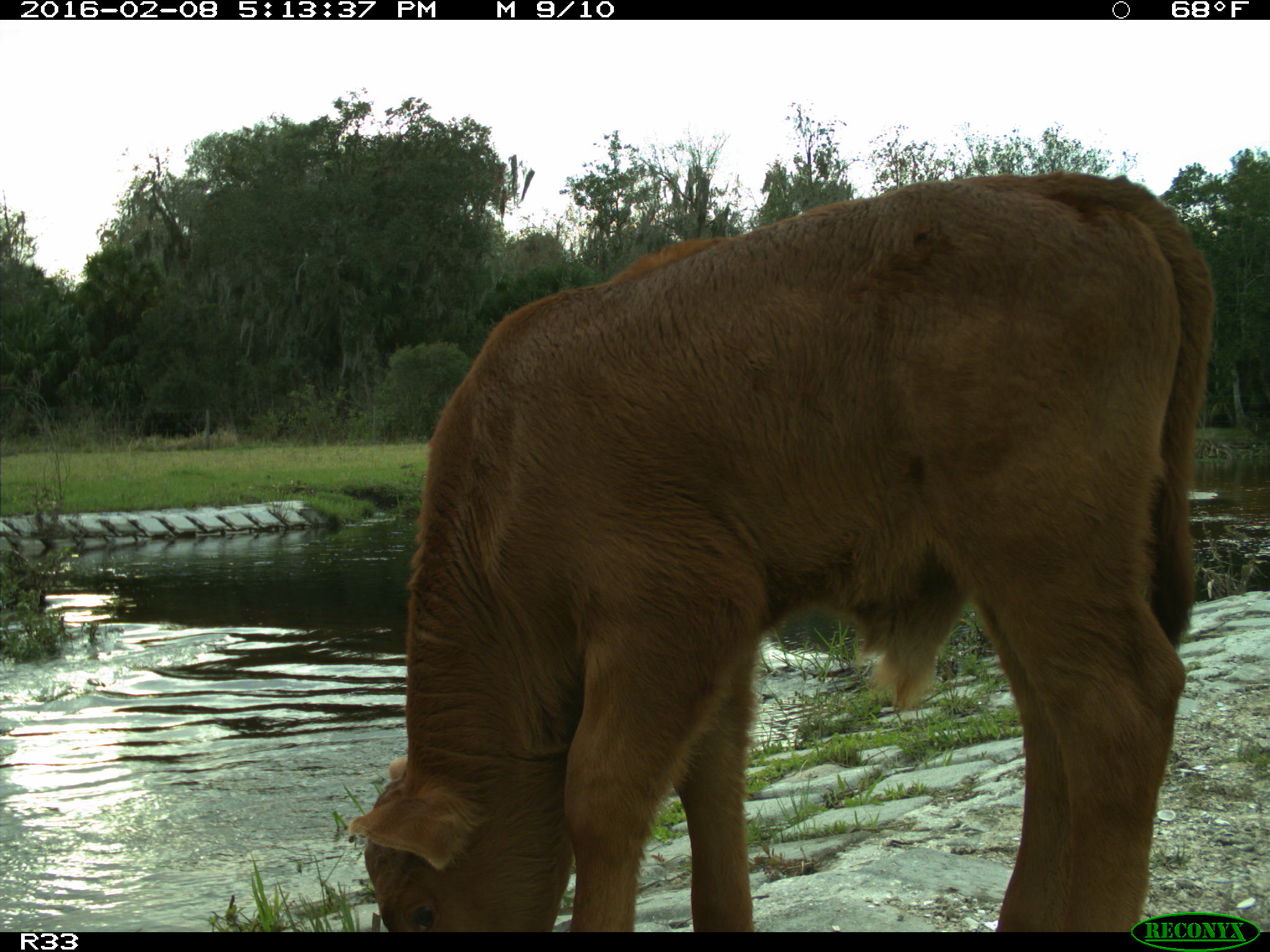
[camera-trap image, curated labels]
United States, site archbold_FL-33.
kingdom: Animalia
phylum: Chordata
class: Mammalia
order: Artiodactyla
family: Bovidae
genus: Bos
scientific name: Bos taurus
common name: domestic cow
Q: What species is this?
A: Bos taurus (domestic cow).